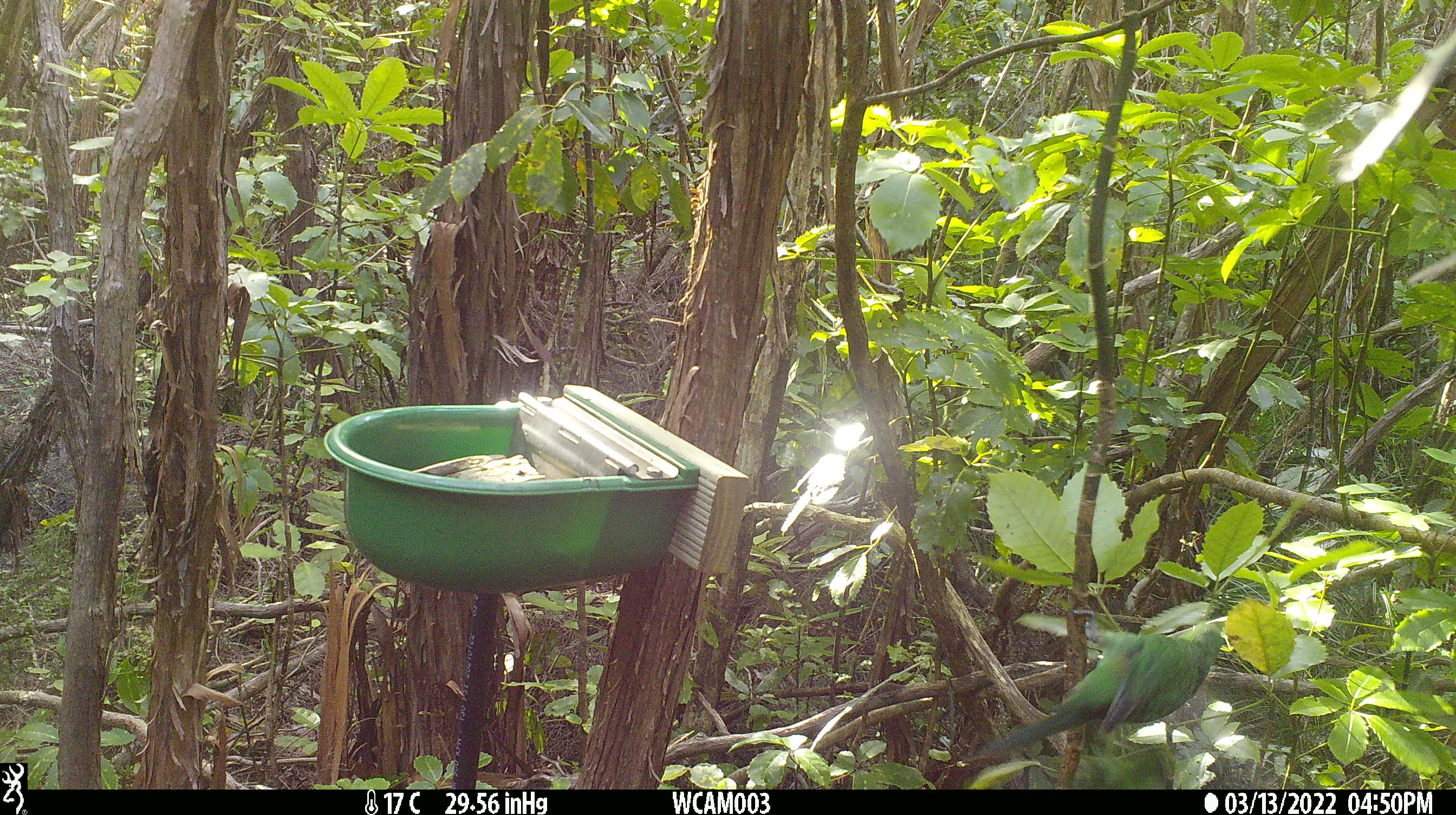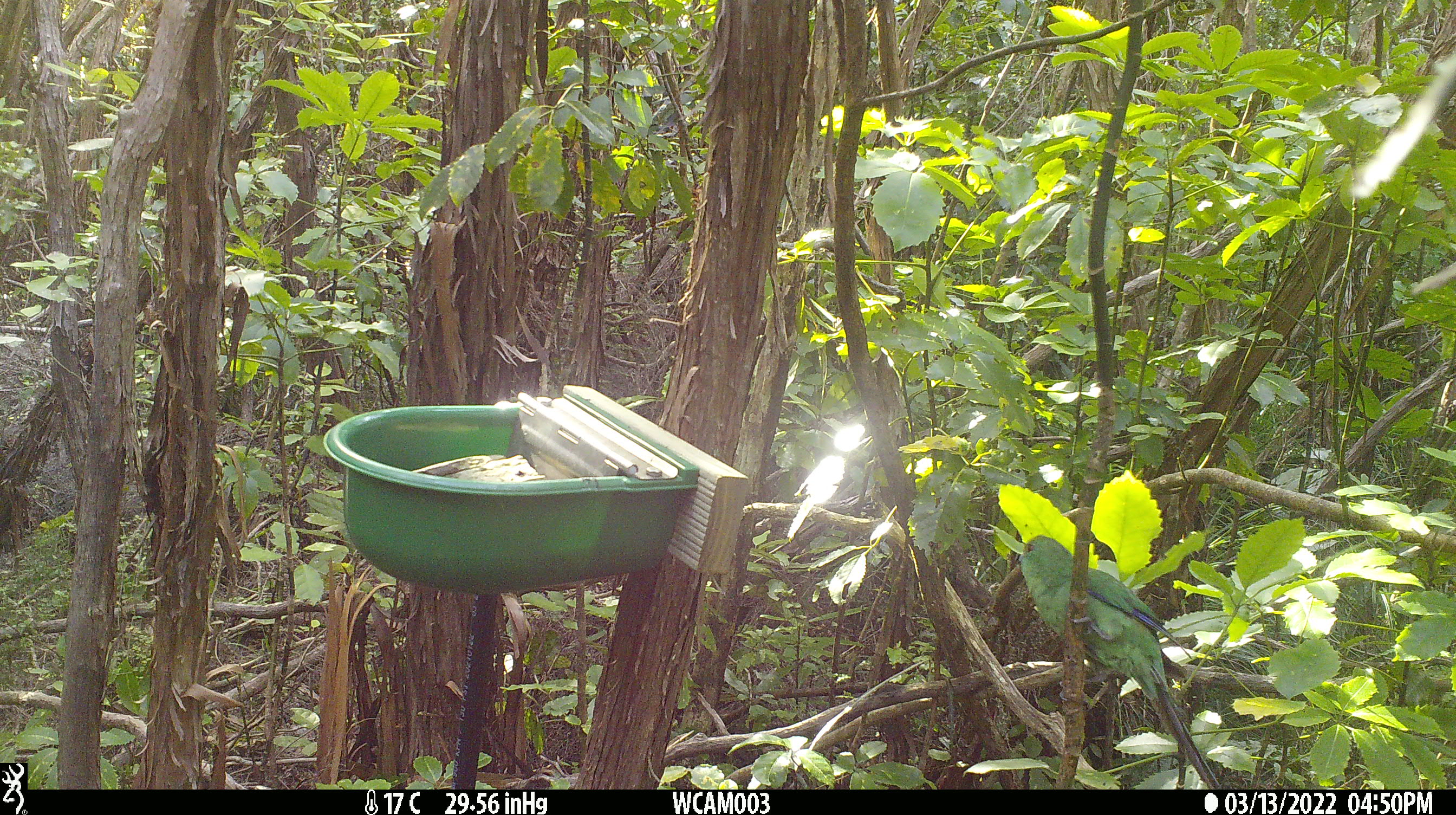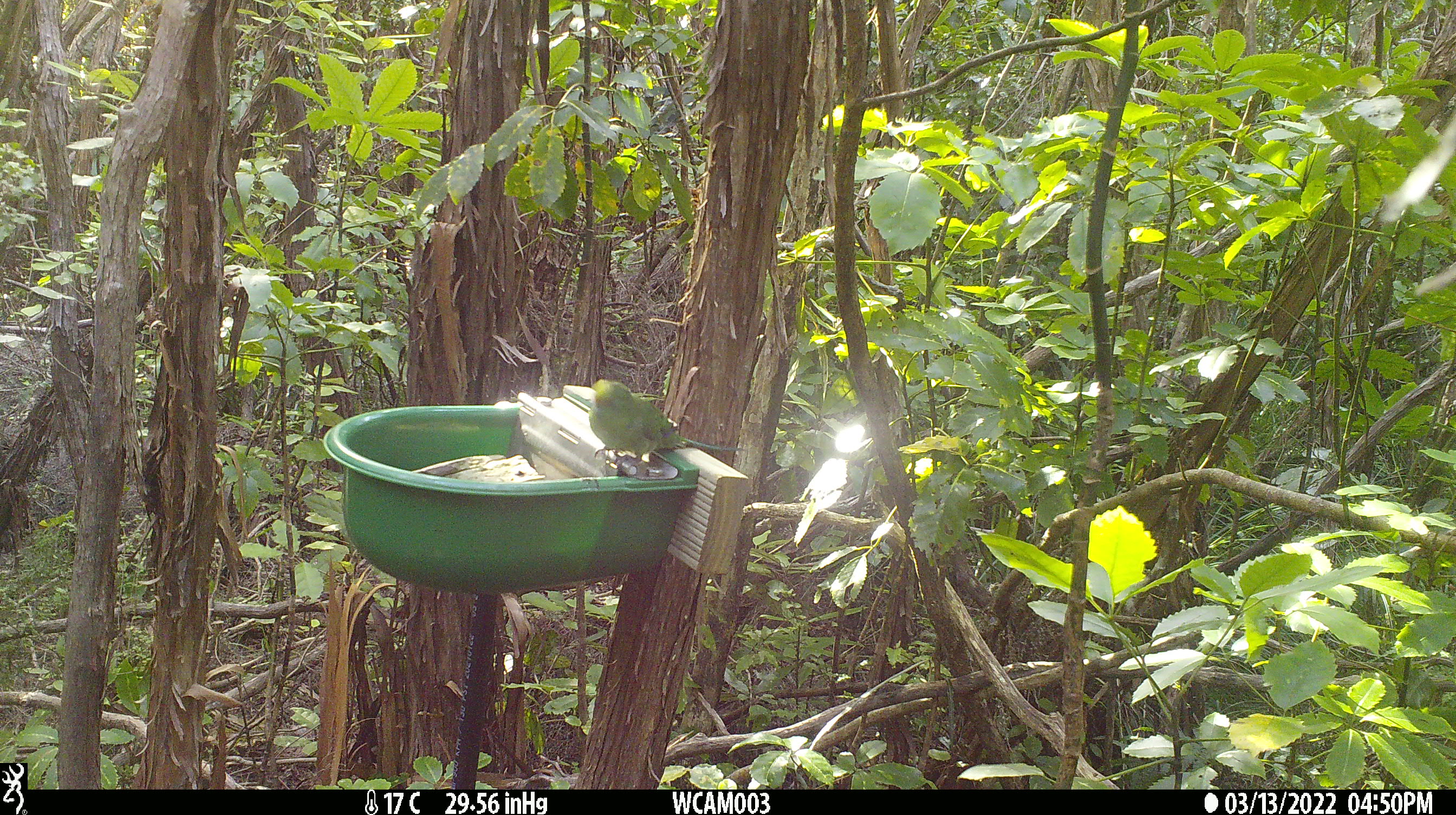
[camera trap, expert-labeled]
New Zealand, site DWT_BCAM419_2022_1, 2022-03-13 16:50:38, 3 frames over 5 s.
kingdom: Animalia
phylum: Chordata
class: Aves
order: Psittaciformes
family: Psittaculidae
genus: Cyanoramphus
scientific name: Cyanoramphus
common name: parakeet